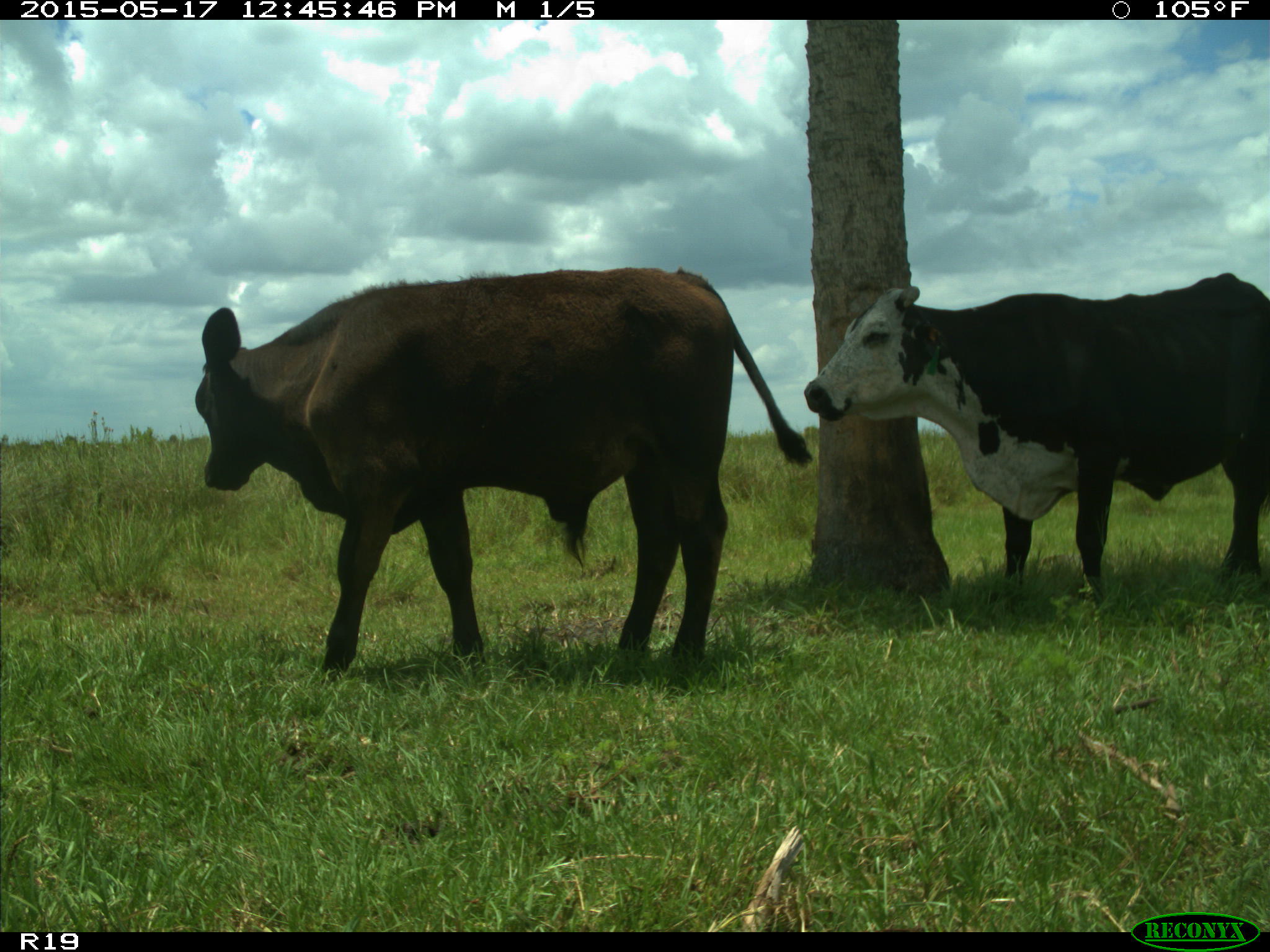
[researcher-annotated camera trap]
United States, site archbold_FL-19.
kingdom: Animalia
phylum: Chordata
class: Mammalia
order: Artiodactyla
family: Bovidae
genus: Bos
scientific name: Bos taurus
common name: domestic cow